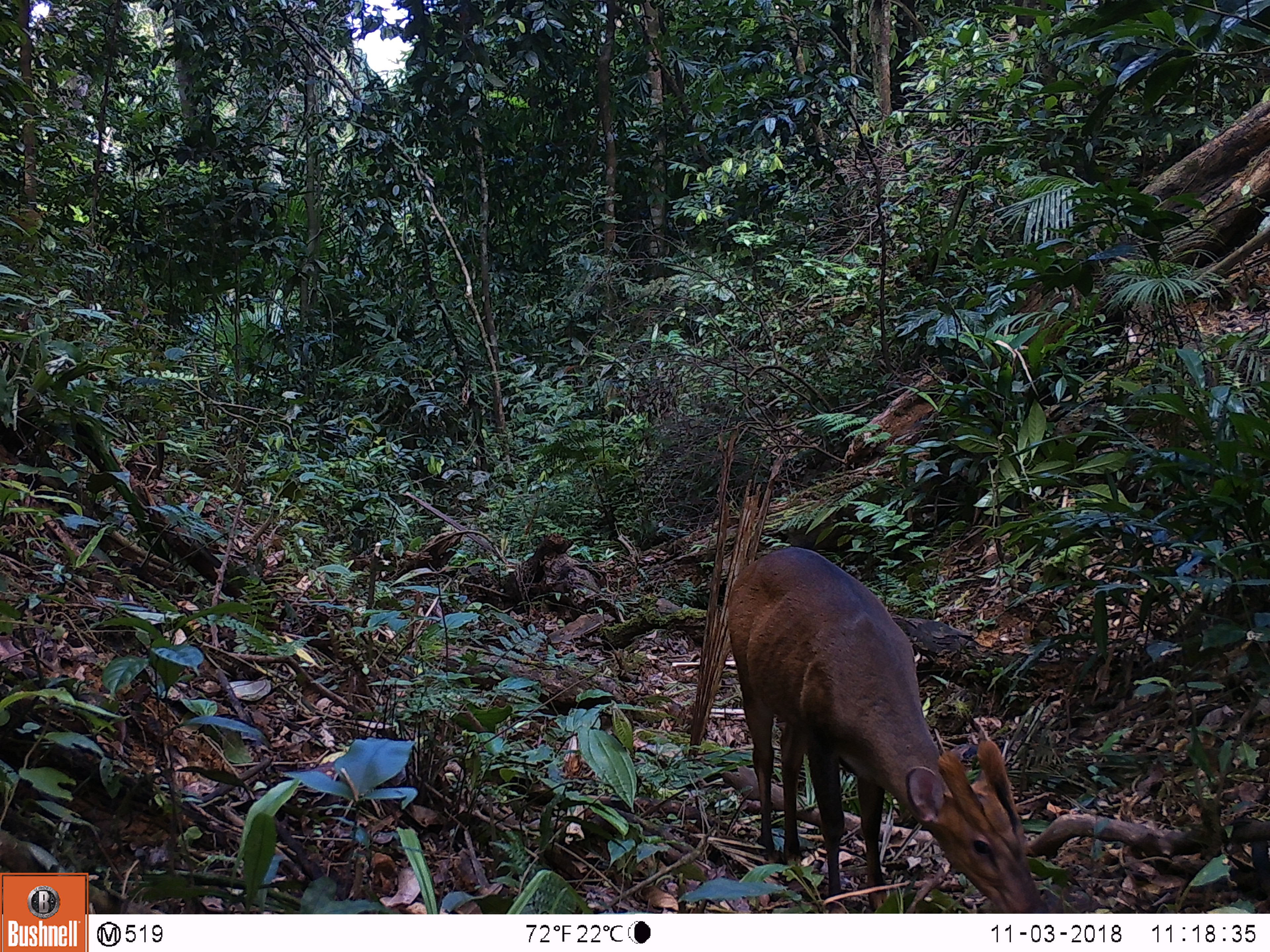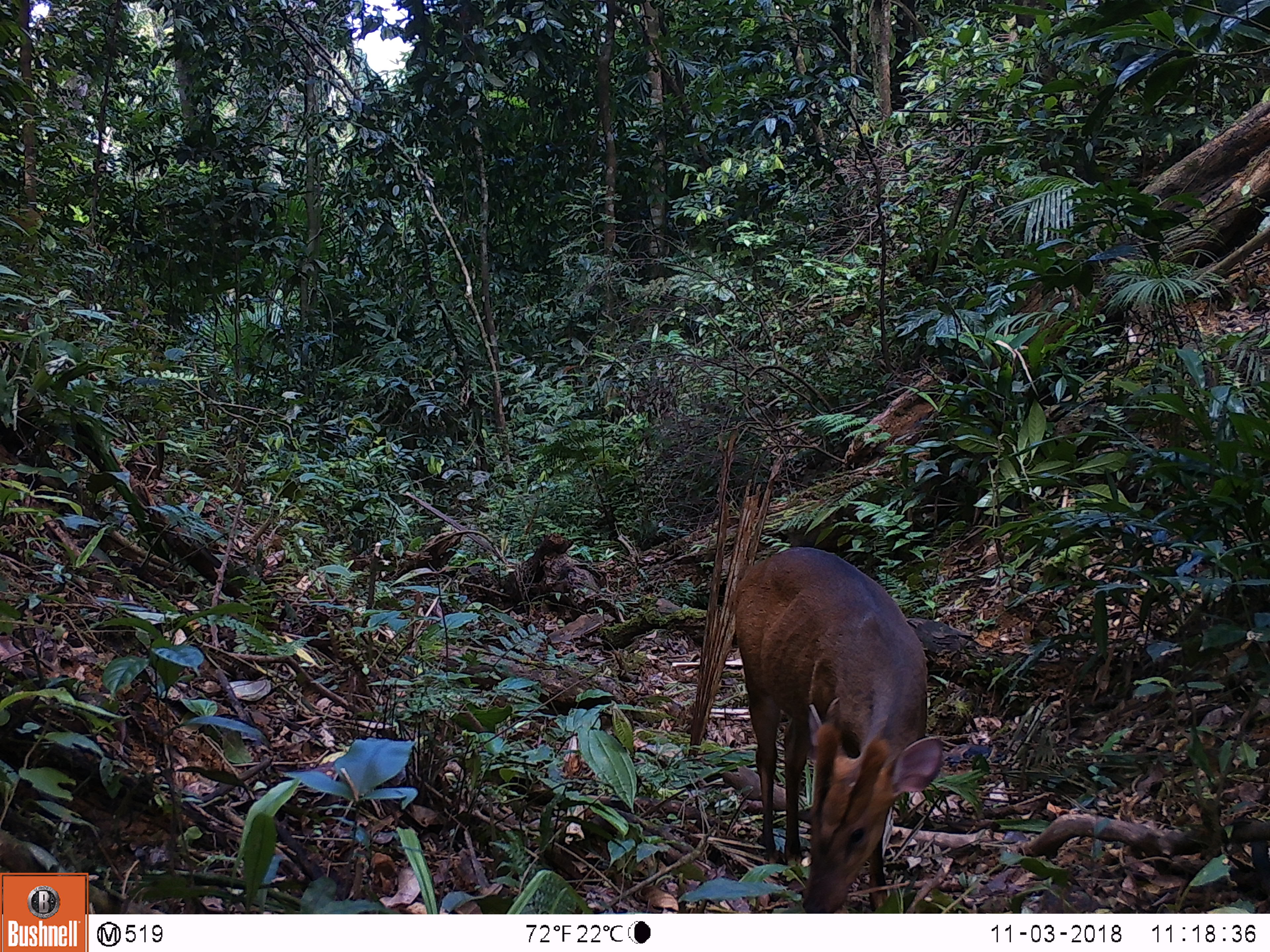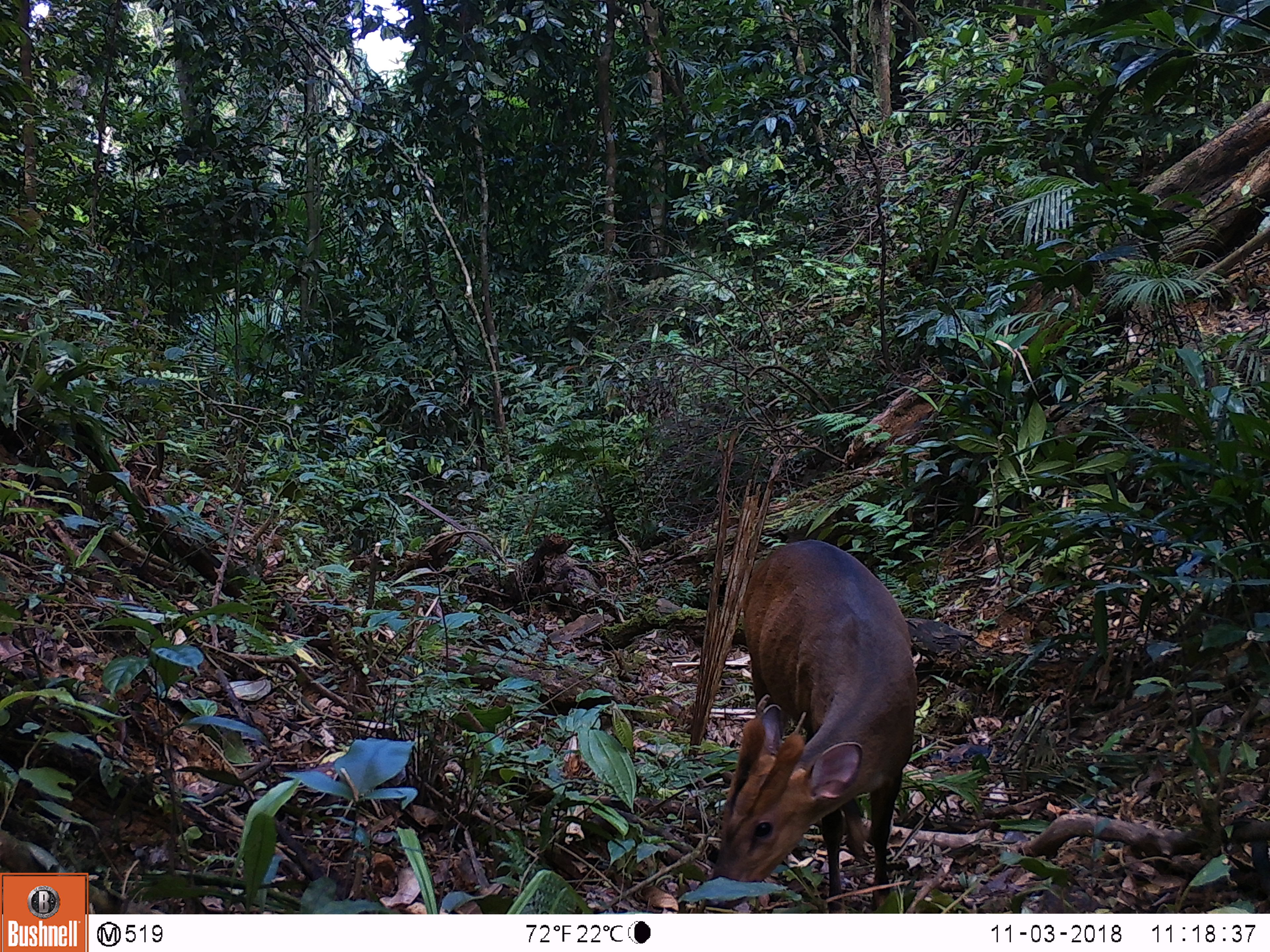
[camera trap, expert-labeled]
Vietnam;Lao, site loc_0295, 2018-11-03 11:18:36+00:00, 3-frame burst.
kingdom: Animalia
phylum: Chordata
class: Mammalia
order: Artiodactyla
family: Cervidae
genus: Muntiacus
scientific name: Muntiacus vuquangensis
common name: large-antlered muntjac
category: large antlered muntjac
Large antlered muntjac (large-antlered muntjac) (Muntiacus vuquangensis). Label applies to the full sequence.